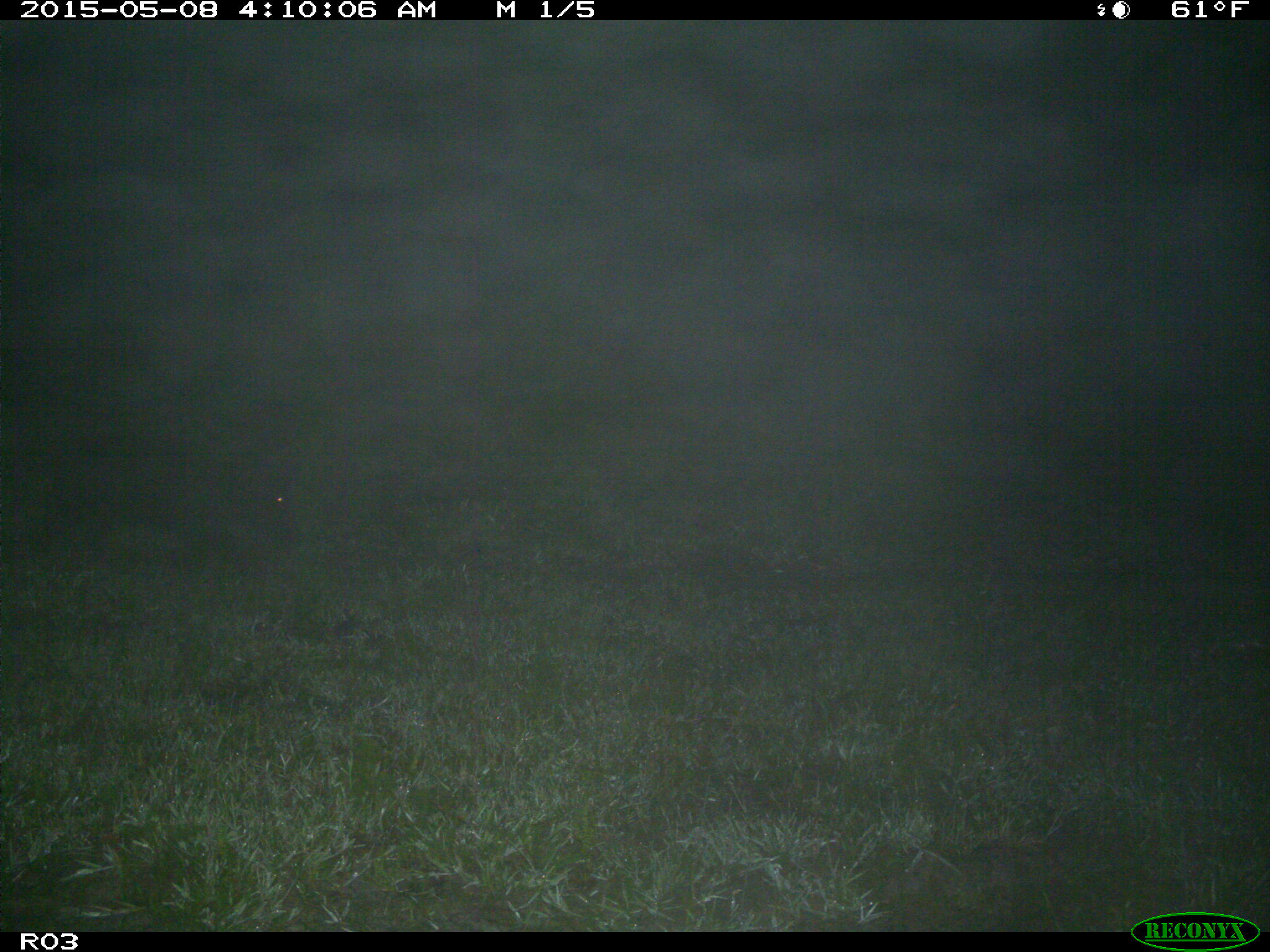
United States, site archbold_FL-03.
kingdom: Animalia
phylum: Chordata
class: Mammalia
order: Artiodactyla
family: Suidae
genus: Sus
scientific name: Sus scrofa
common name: wild boar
Sus scrofa (wild boar).